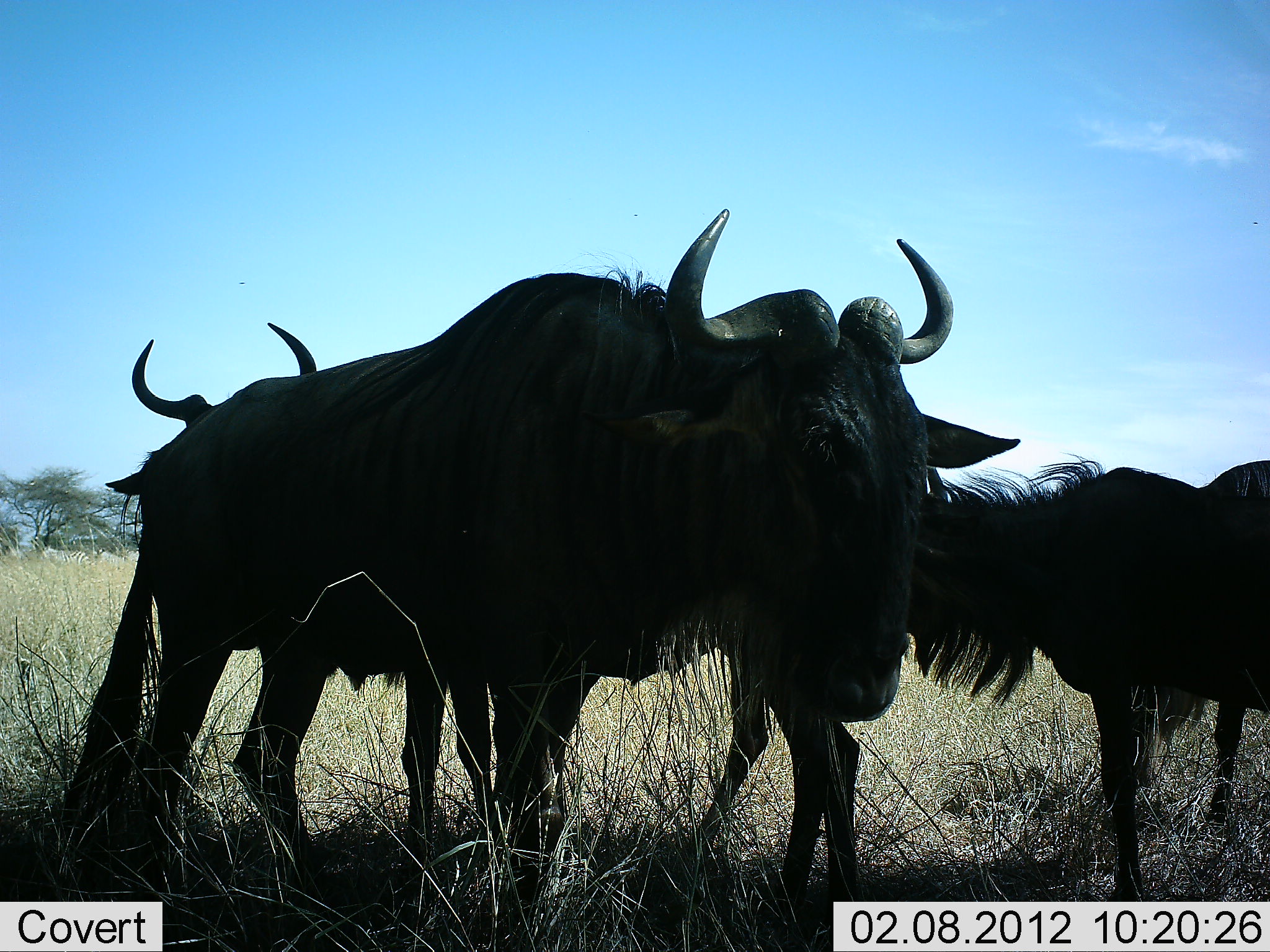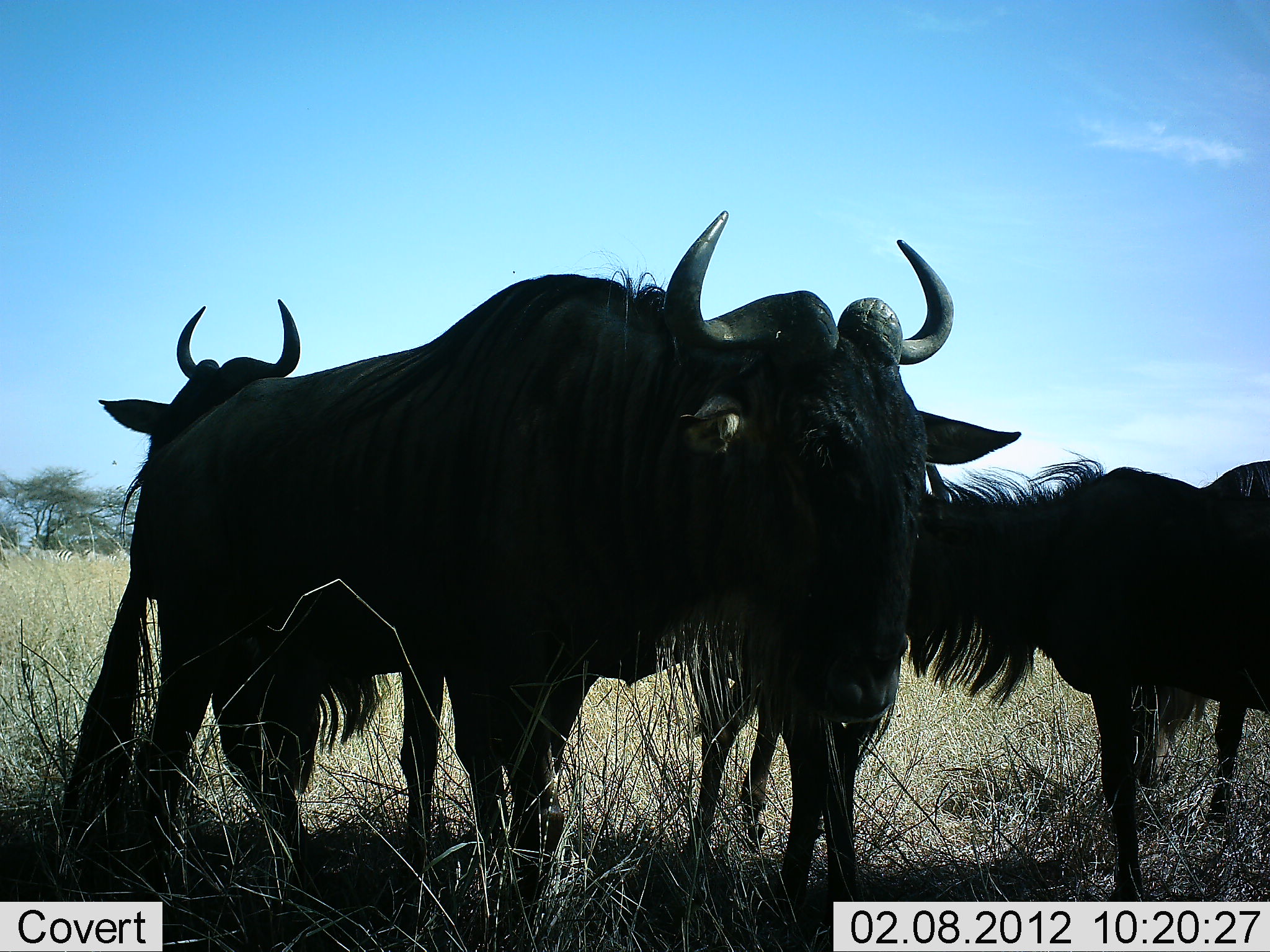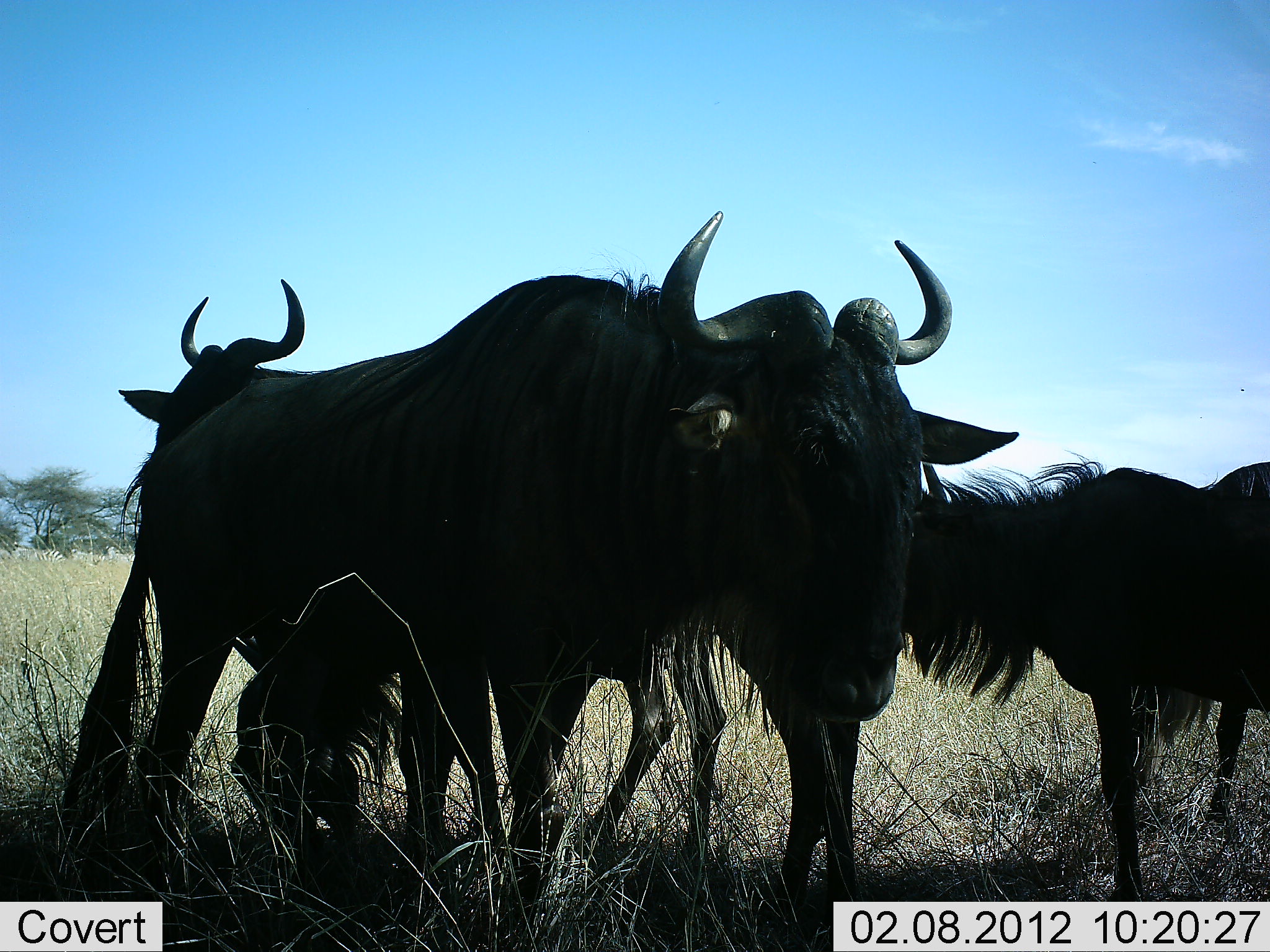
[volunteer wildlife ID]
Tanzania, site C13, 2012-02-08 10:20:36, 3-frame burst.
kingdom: Animalia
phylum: Chordata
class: Mammalia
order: Artiodactyla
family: Bovidae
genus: Connochaetes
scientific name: Connochaetes taurinus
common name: blue wildebeest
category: wildebeest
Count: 4.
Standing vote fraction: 85%.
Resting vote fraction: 5%.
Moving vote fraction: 5%.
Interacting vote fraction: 5%.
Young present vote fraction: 0%.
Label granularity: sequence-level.